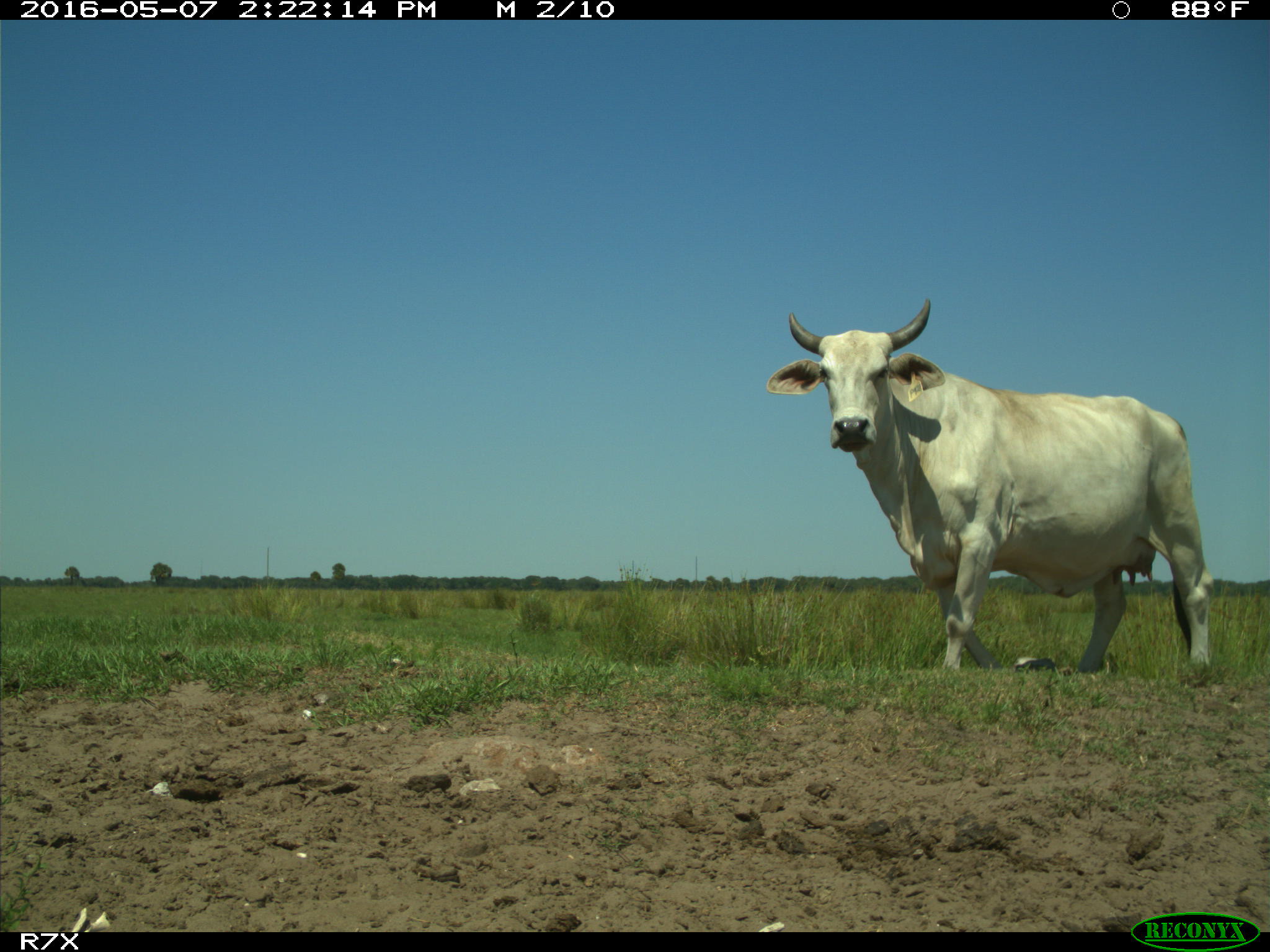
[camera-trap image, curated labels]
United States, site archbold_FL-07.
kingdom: Animalia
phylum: Chordata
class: Mammalia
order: Artiodactyla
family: Bovidae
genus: Bos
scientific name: Bos taurus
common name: domestic cow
Bos taurus (domestic cow).